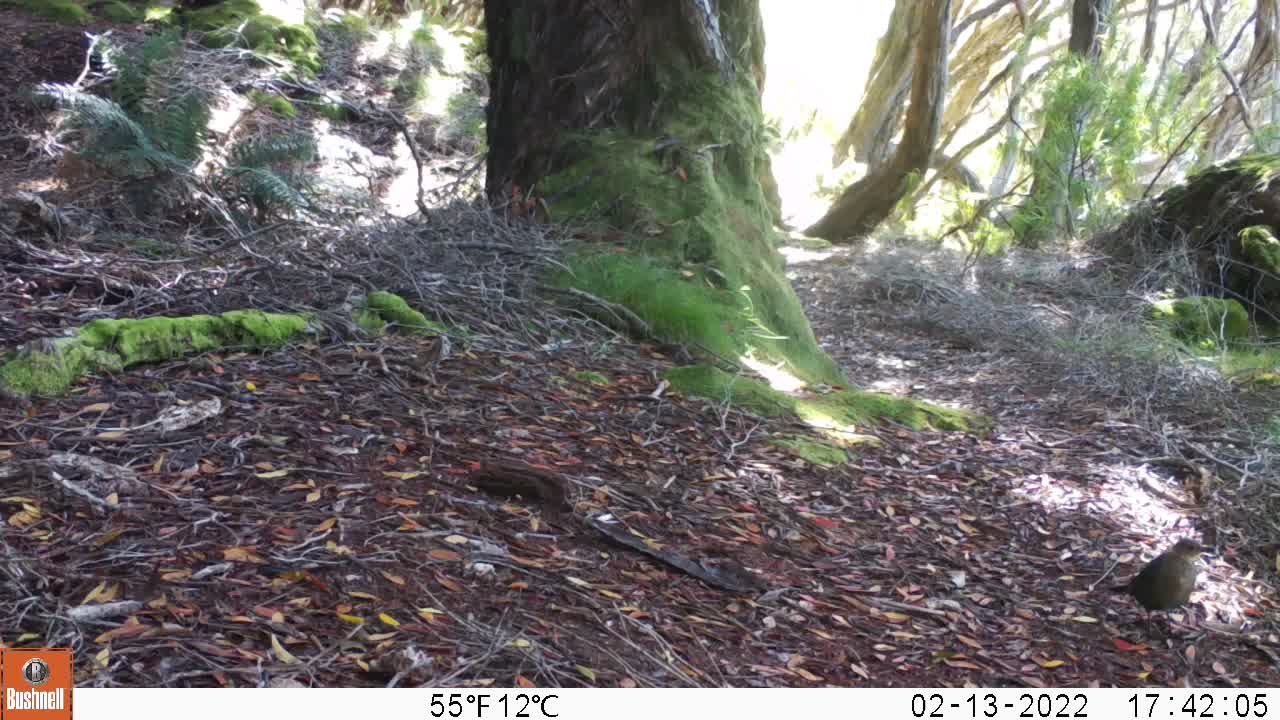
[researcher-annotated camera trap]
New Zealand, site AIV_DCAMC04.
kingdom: Animalia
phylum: Chordata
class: Aves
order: Passeriformes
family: Turdidae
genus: Turdus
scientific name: Turdus merula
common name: eurasian blackbird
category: blackbird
Blackbird (eurasian blackbird) (Turdus merula).